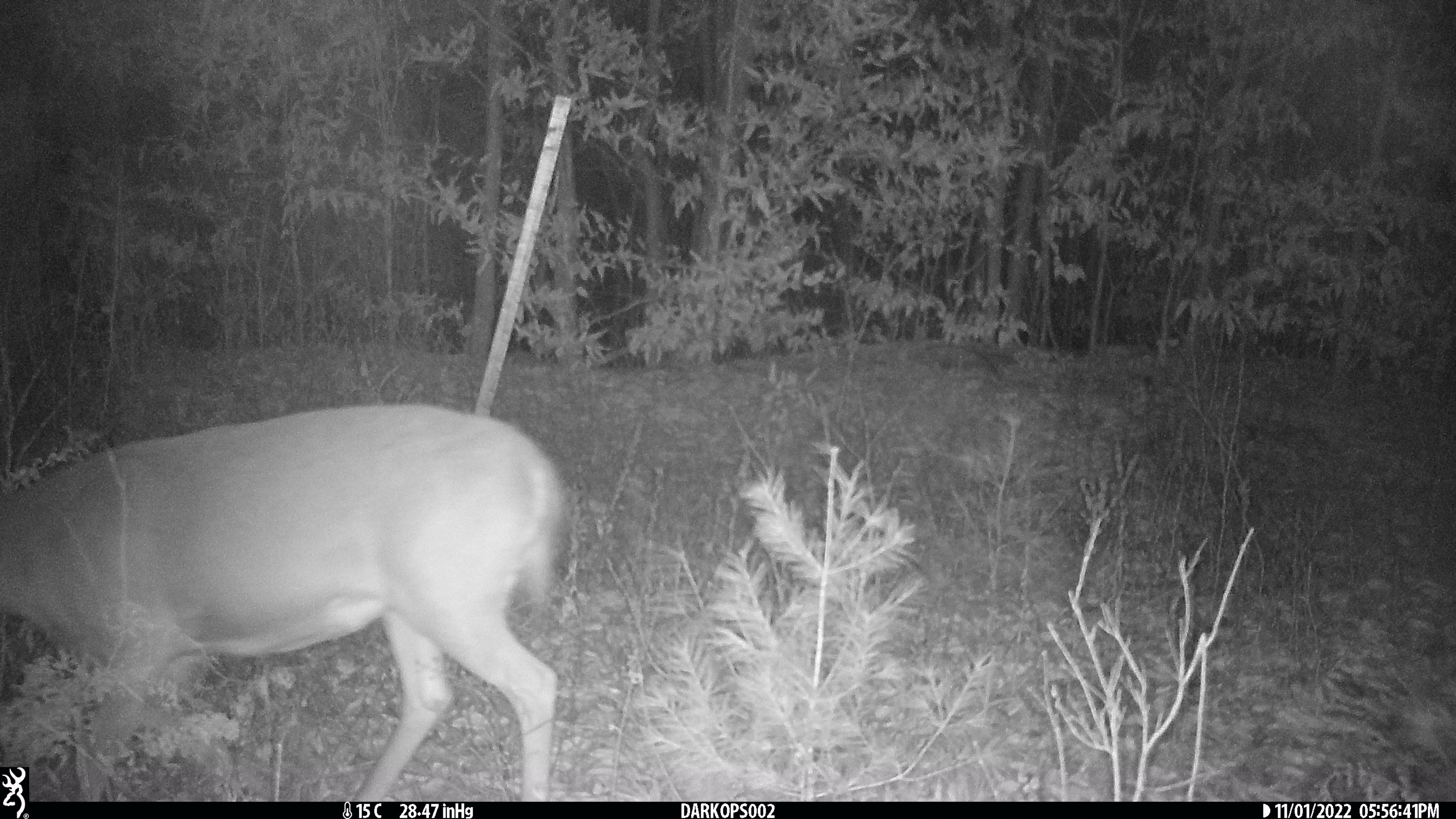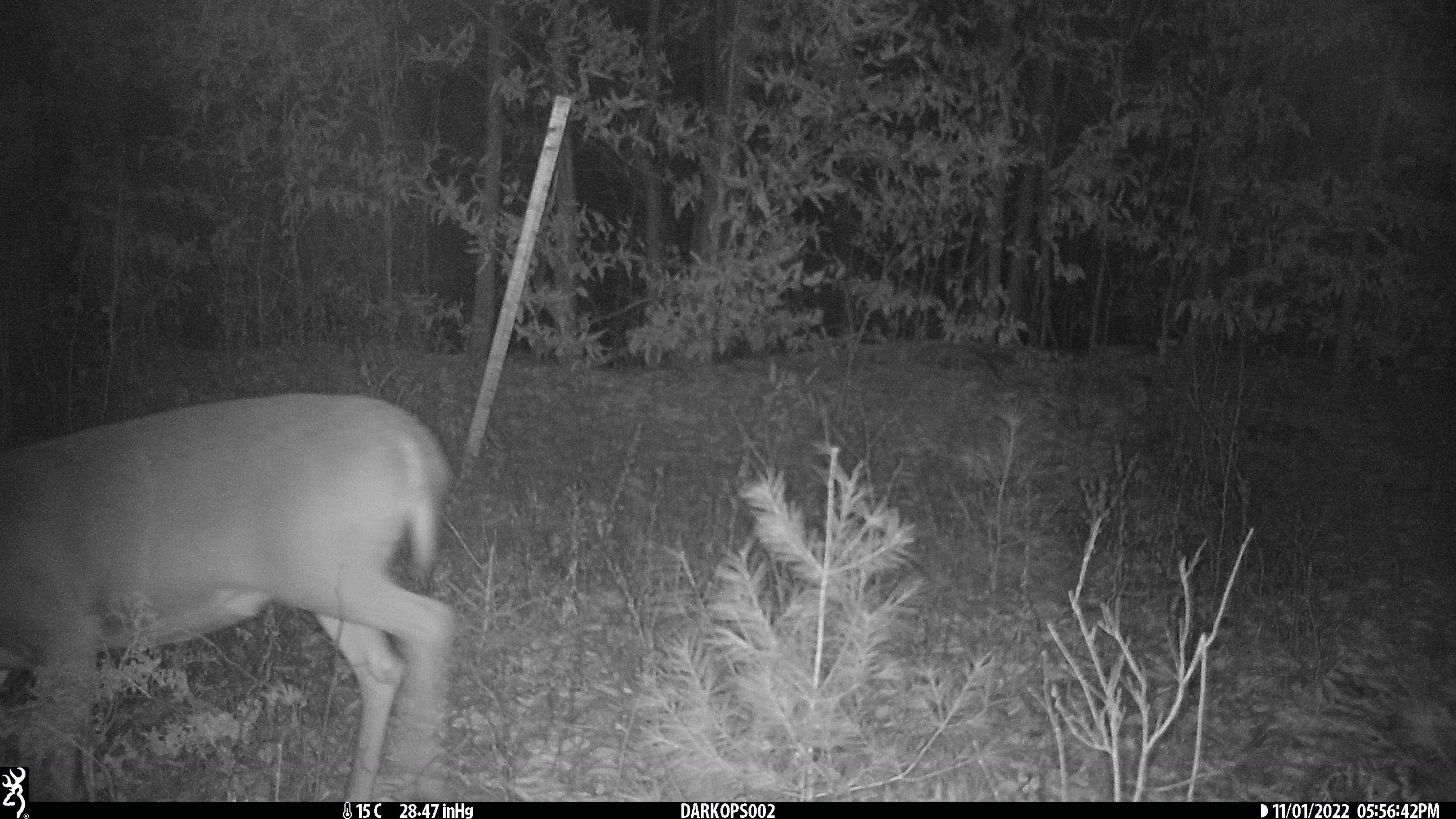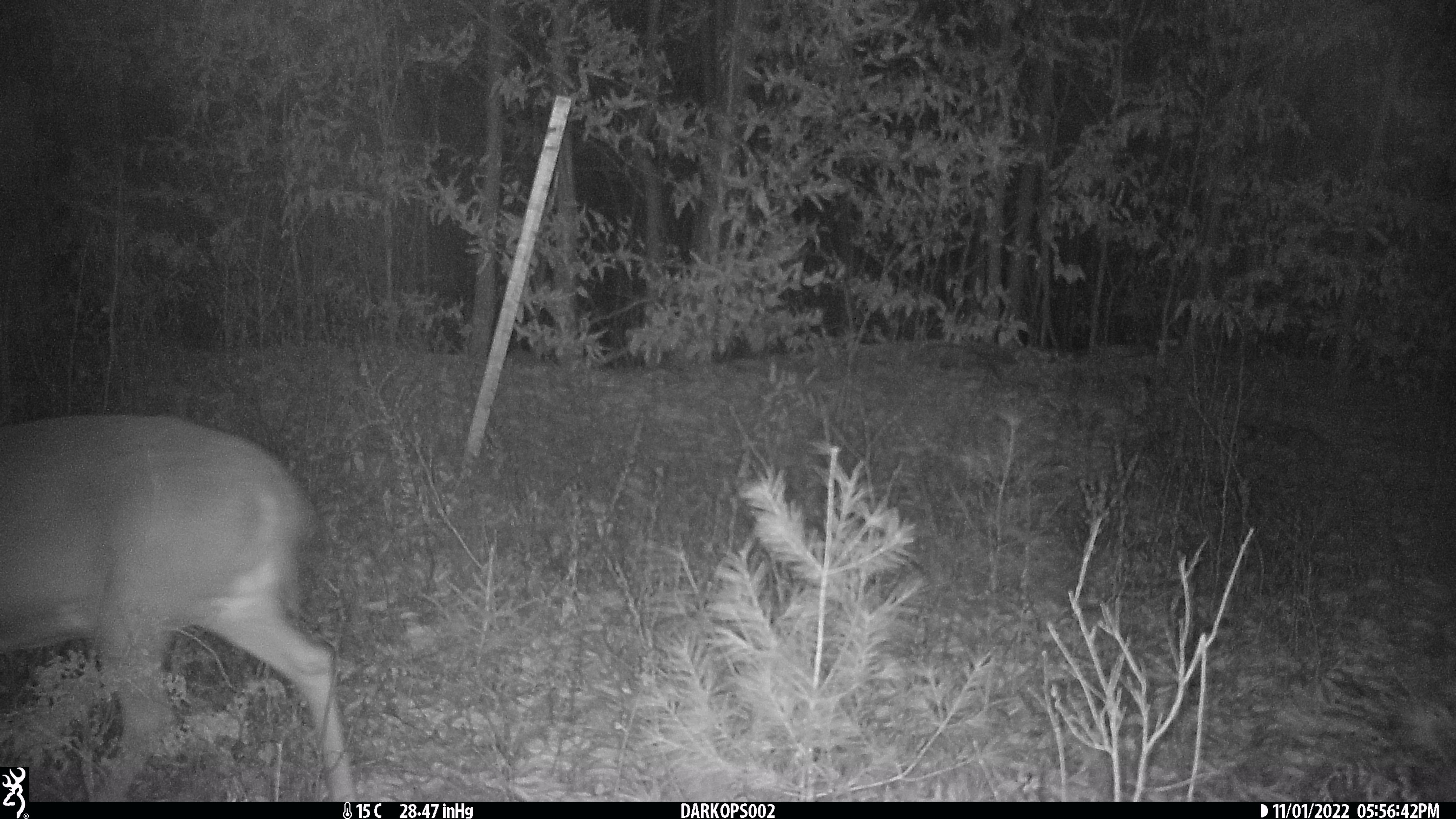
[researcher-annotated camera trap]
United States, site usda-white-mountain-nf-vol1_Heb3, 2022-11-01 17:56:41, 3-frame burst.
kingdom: Animalia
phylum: Chordata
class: Mammalia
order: Artiodactyla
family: Cervidae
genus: Odocoileus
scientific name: Odocoileus virginianus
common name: white-tailed deer